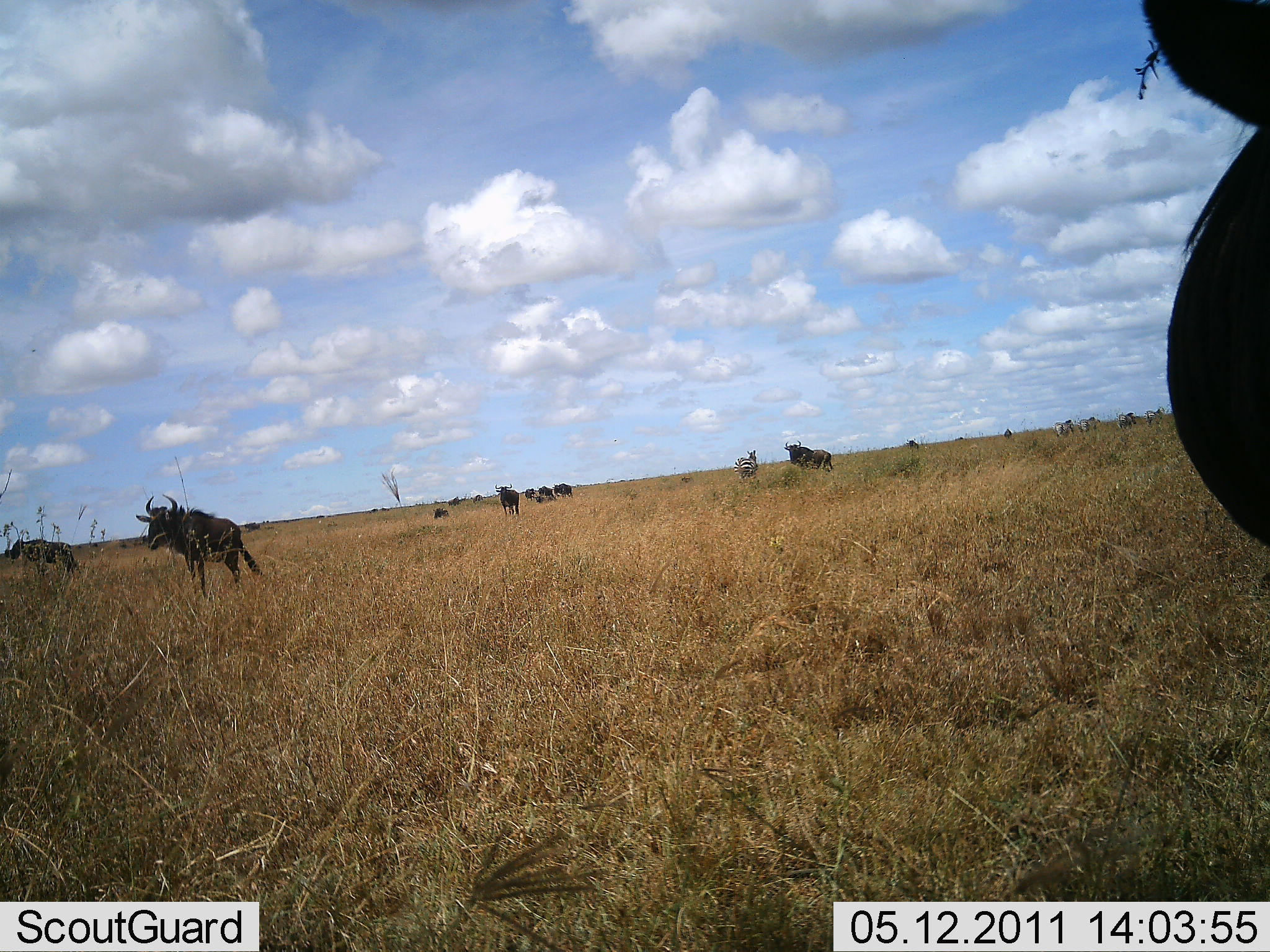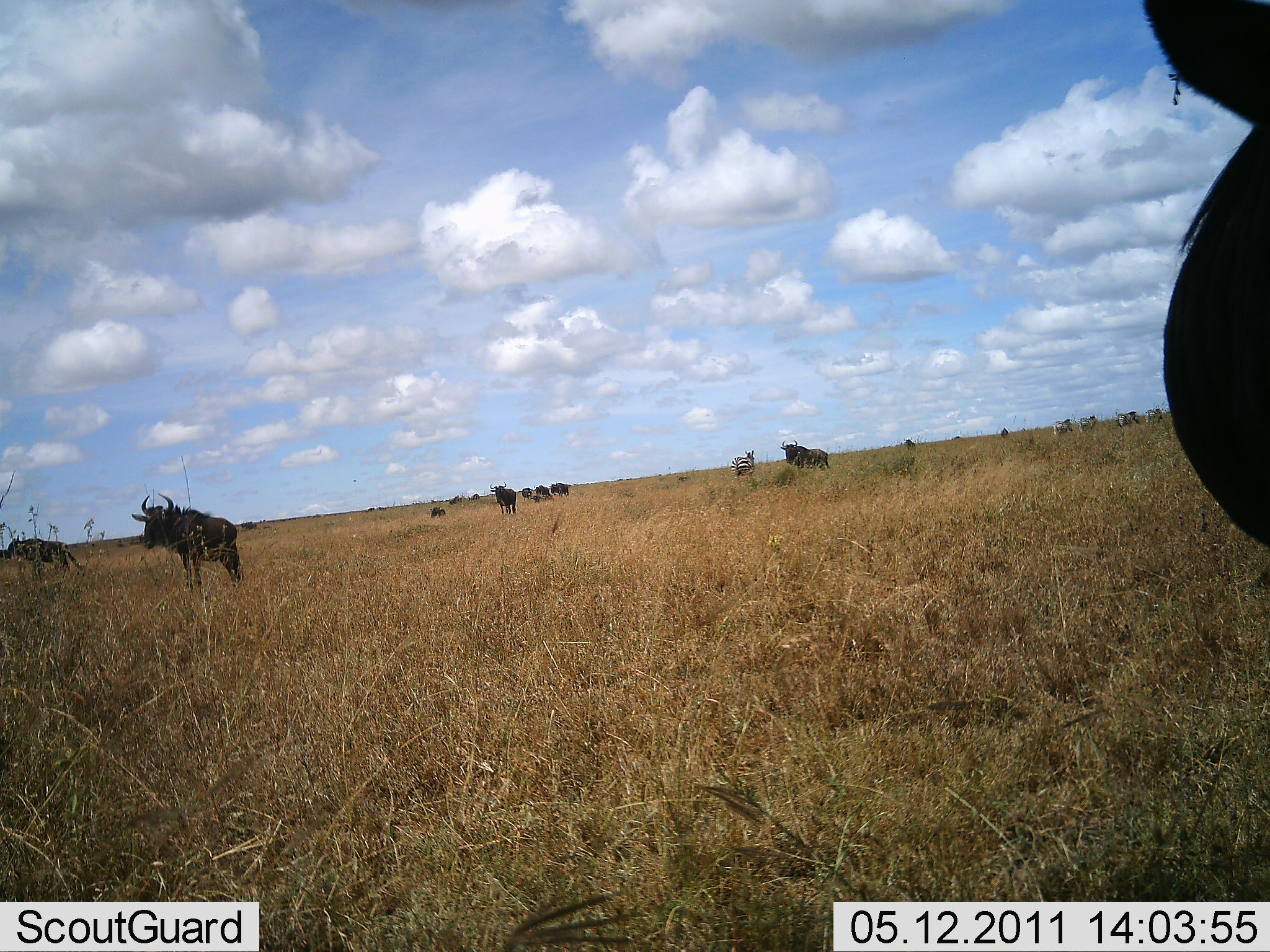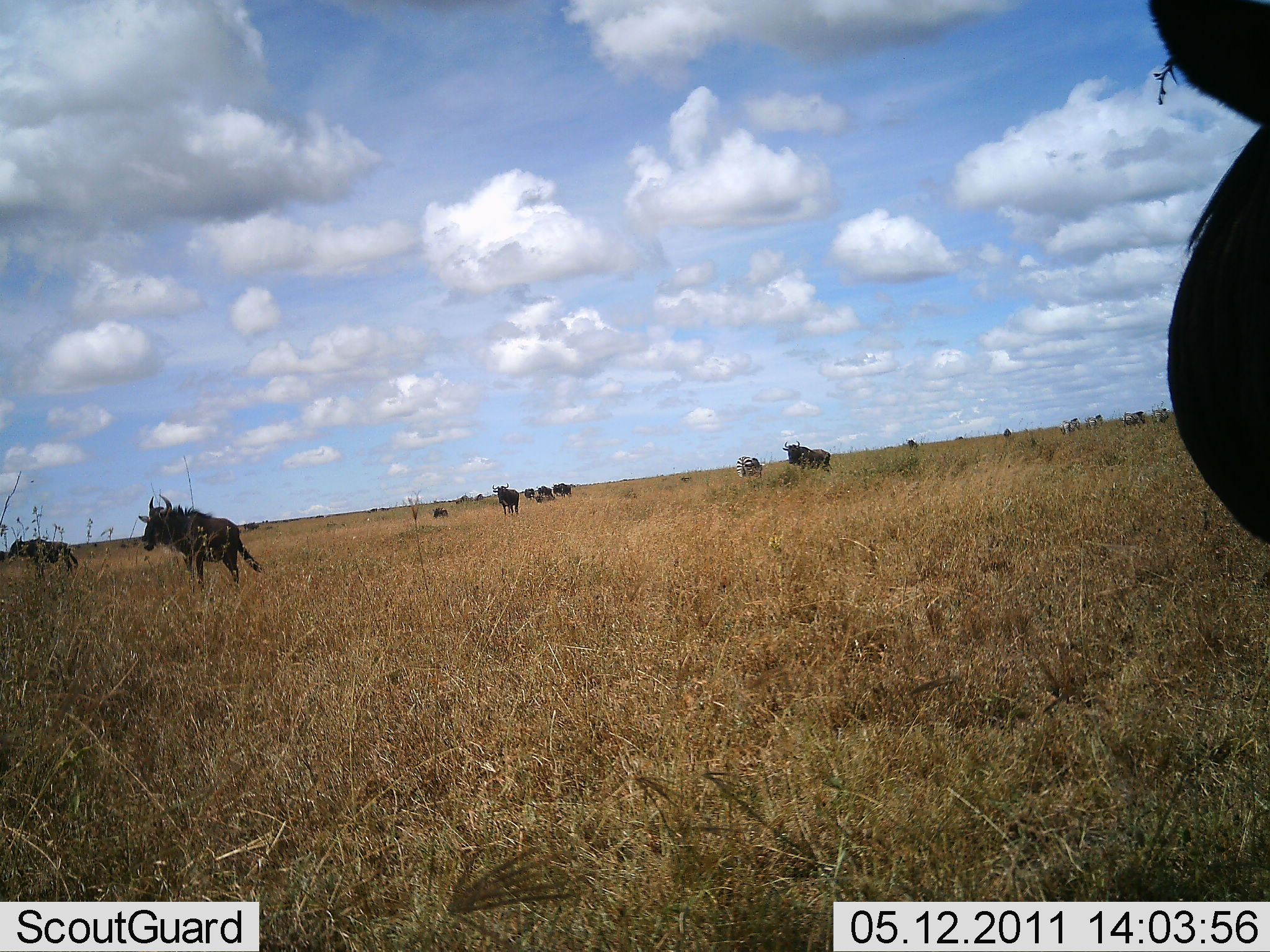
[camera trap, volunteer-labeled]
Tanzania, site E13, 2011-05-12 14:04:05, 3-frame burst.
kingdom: Animalia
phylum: Chordata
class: Mammalia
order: Artiodactyla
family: Bovidae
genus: Connochaetes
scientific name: Connochaetes taurinus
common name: blue wildebeest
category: wildebeest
Wildebeest (blue wildebeest) (Connochaetes taurinus), count 11-50. Behavior (volunteer vote fractions): standing 89%, resting 5%, moving 11%, interacting 0%. Young present (vote fraction): 5%. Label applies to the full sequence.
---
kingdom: Animalia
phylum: Chordata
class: Mammalia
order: Perissodactyla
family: Equidae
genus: Equus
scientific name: Equus quagga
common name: plains zebra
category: zebra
Zebra (plains zebra) (Equus quagga), count 5. Behavior (volunteer vote fractions): standing 70%, resting 0%, moving 30%, interacting 0%. Young present (vote fraction): 0%. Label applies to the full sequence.